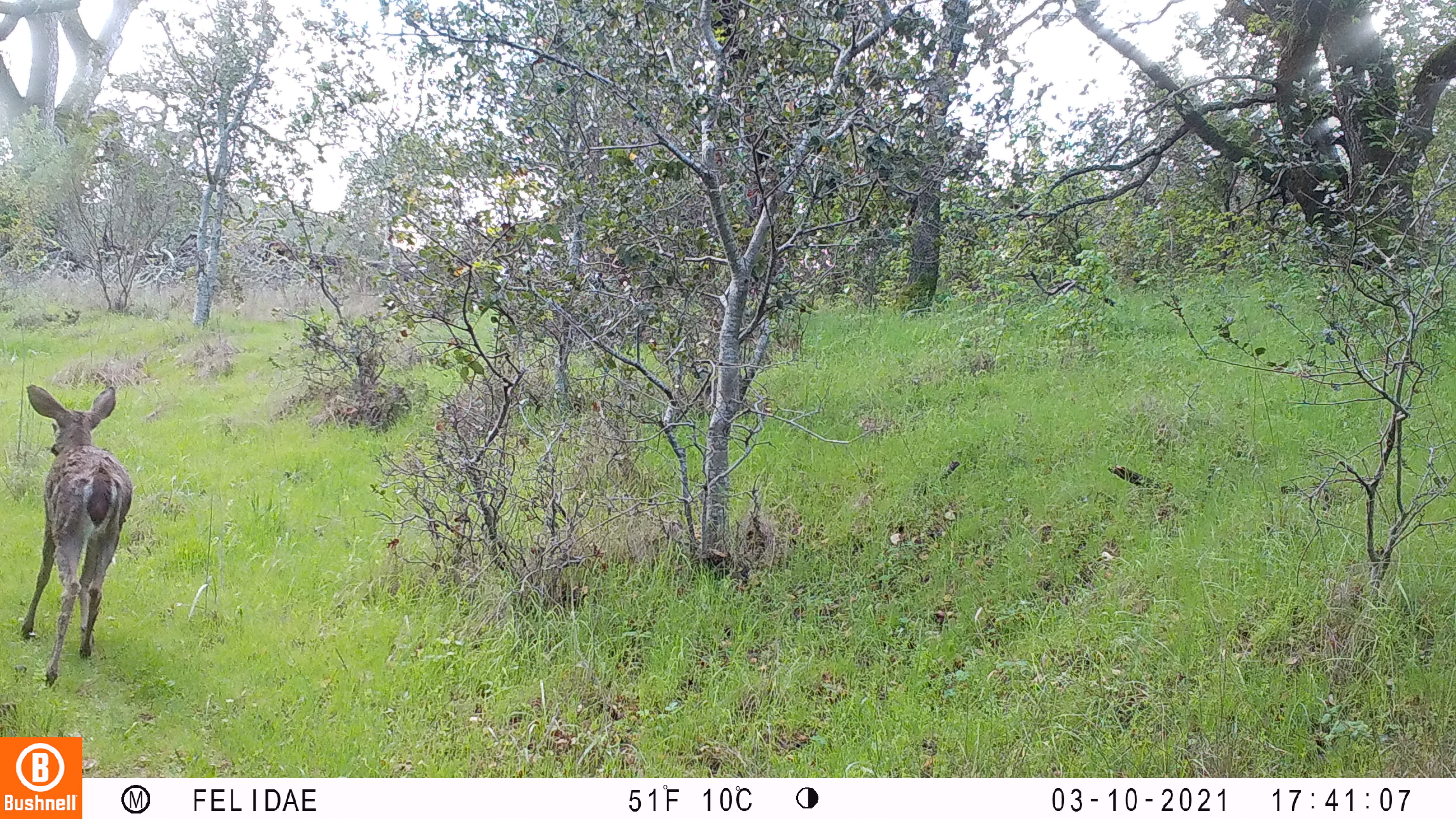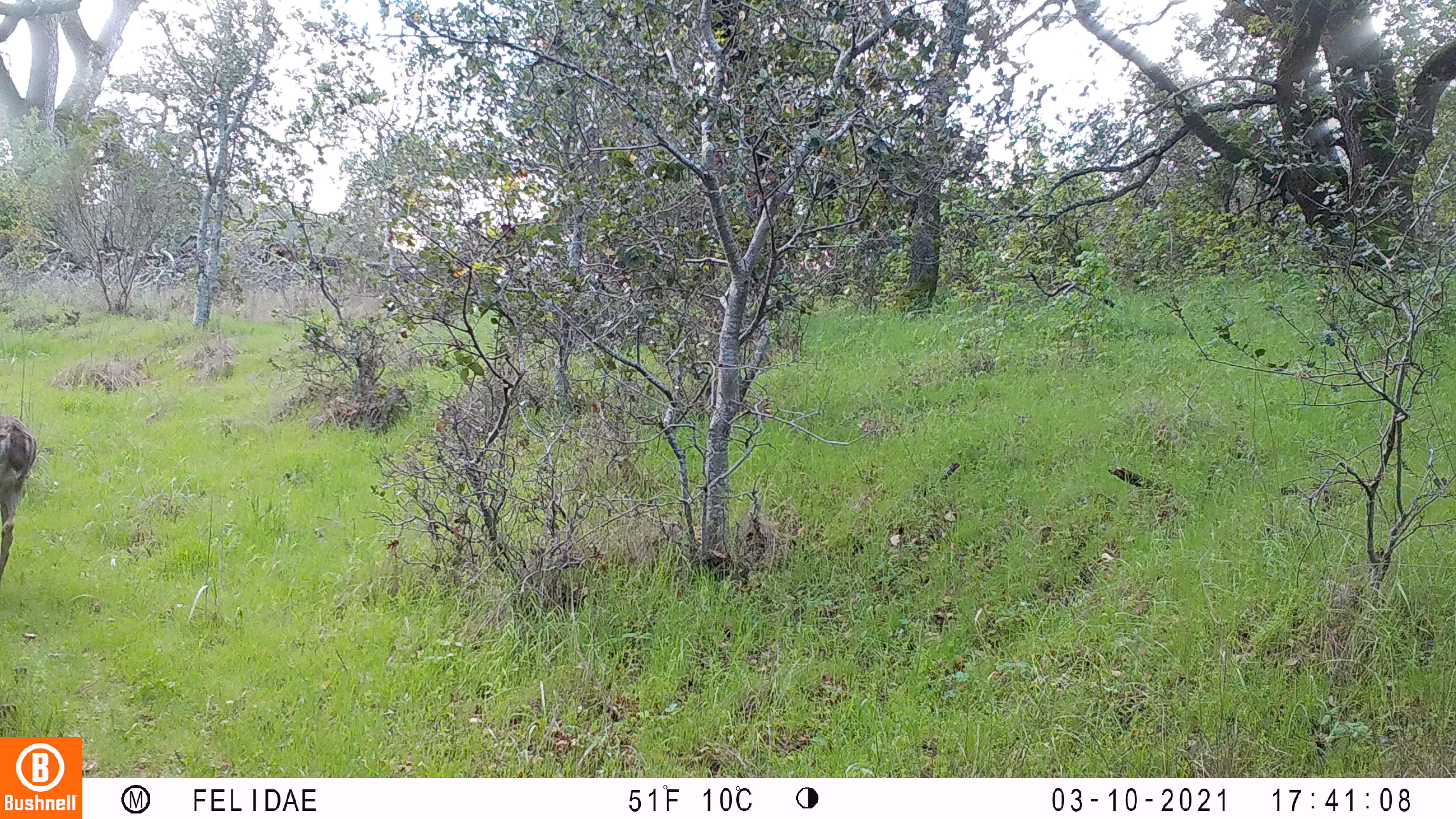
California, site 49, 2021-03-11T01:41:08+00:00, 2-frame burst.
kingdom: Animalia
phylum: Chordata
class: Mammalia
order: Artiodactyla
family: Cervidae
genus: Odocoileus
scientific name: Odocoileus hemionus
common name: mule deer